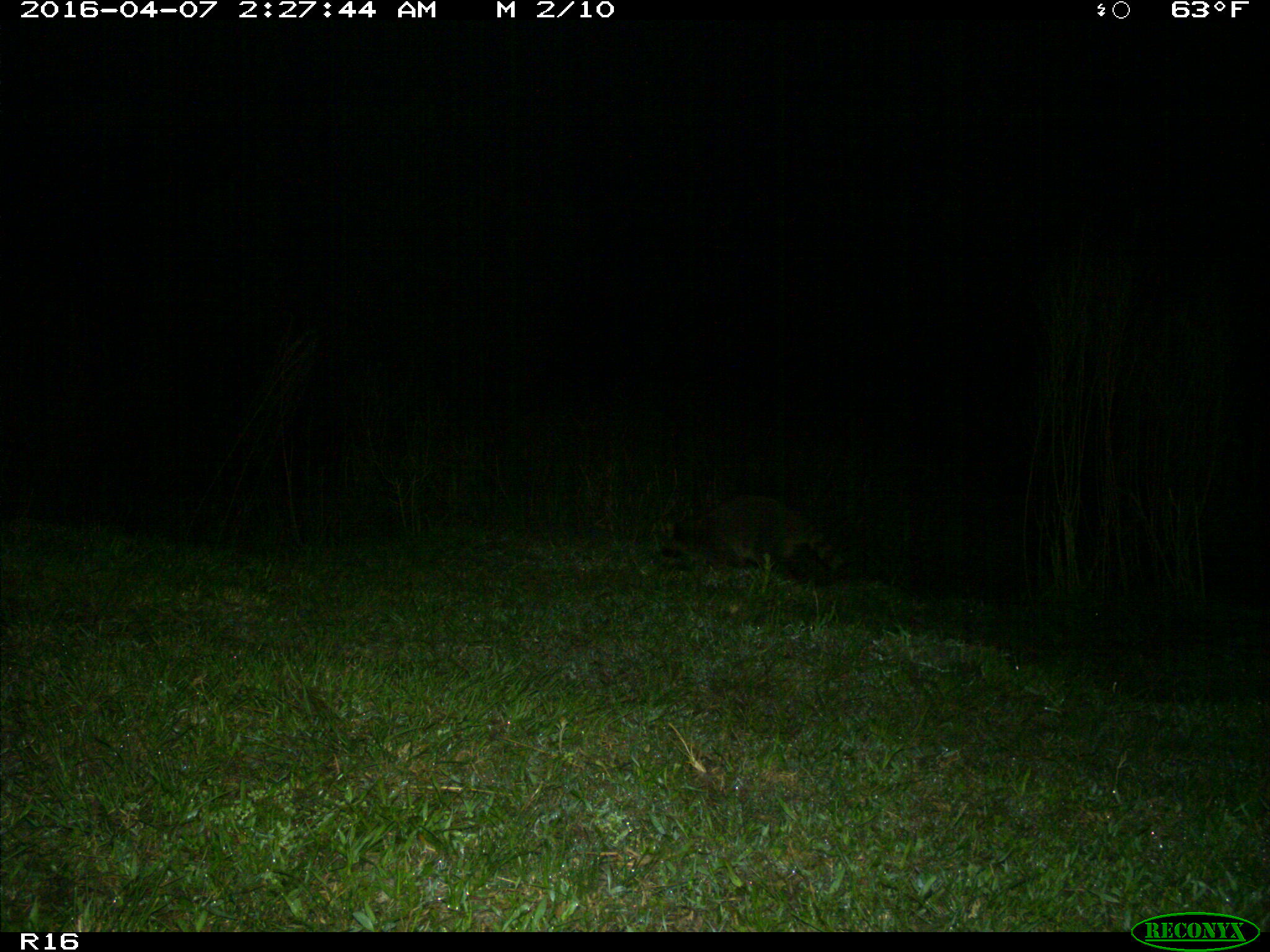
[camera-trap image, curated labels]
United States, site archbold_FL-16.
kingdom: Animalia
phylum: Chordata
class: Mammalia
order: Carnivora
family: Procyonidae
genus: Procyon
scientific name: Procyon lotor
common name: common raccoon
Procyon lotor (common raccoon).